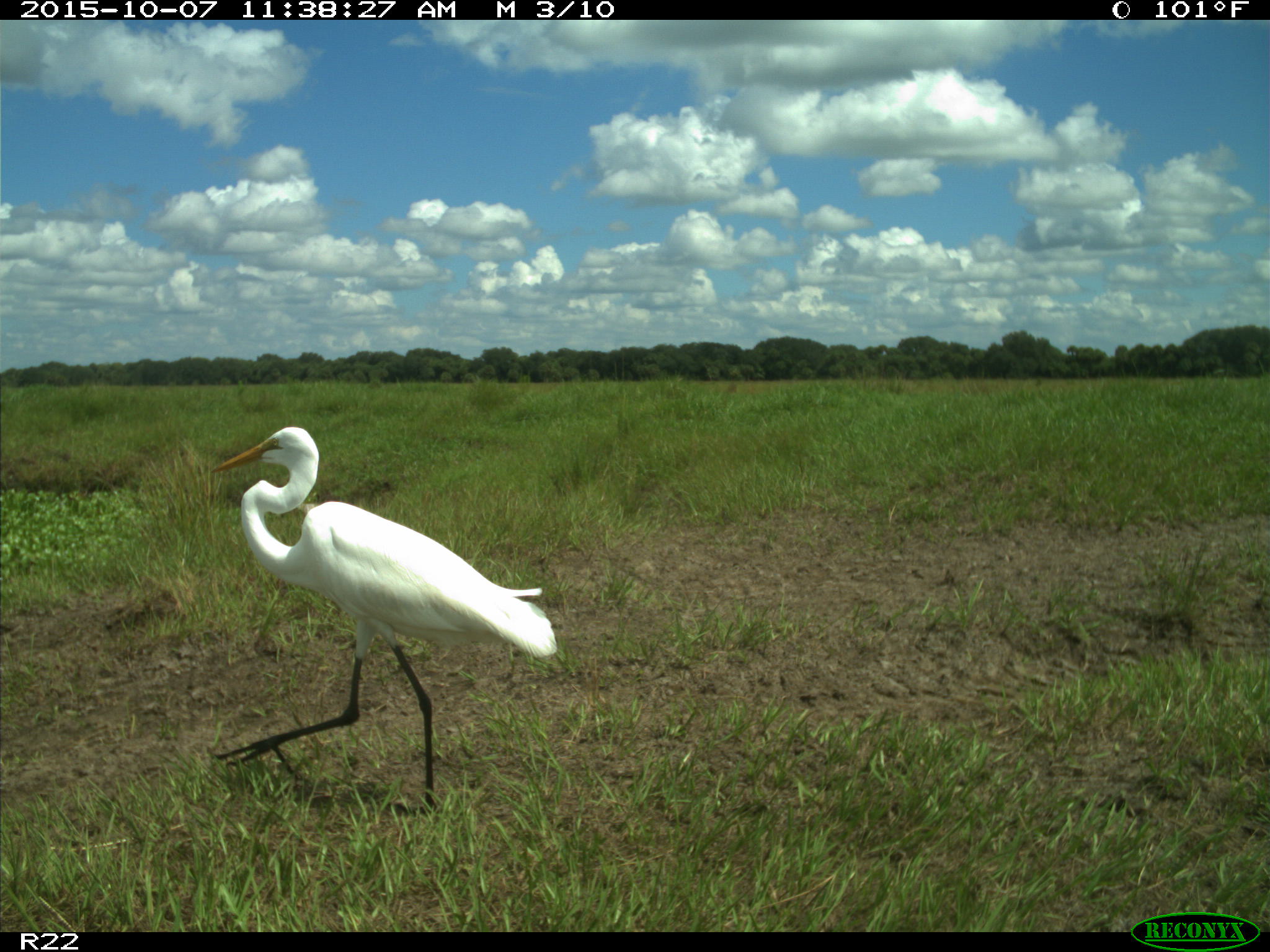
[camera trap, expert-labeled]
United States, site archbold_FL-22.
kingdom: Animalia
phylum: Chordata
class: Aves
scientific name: Aves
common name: birds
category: unidentified bird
Unidentified bird (birds) (Aves).